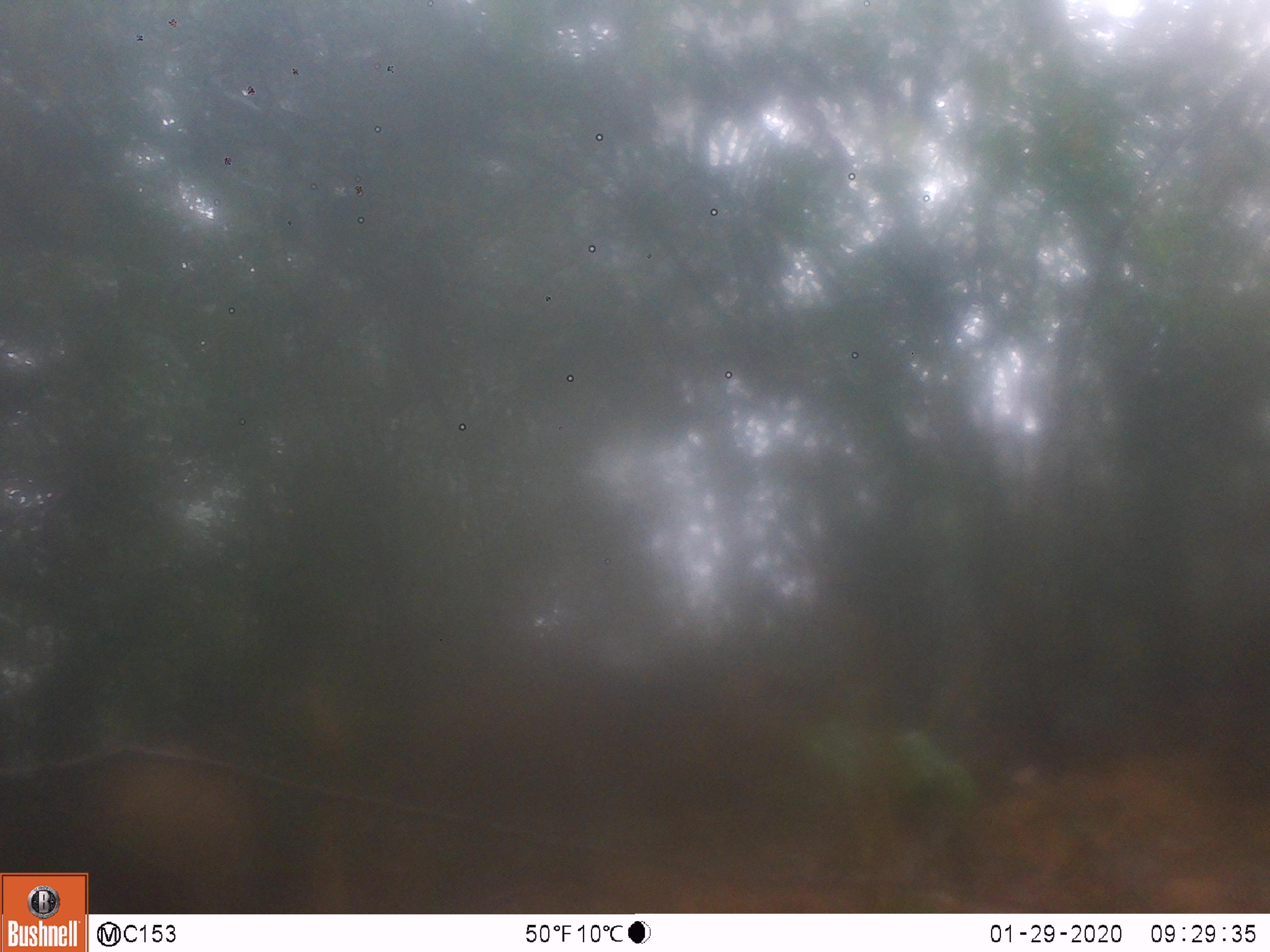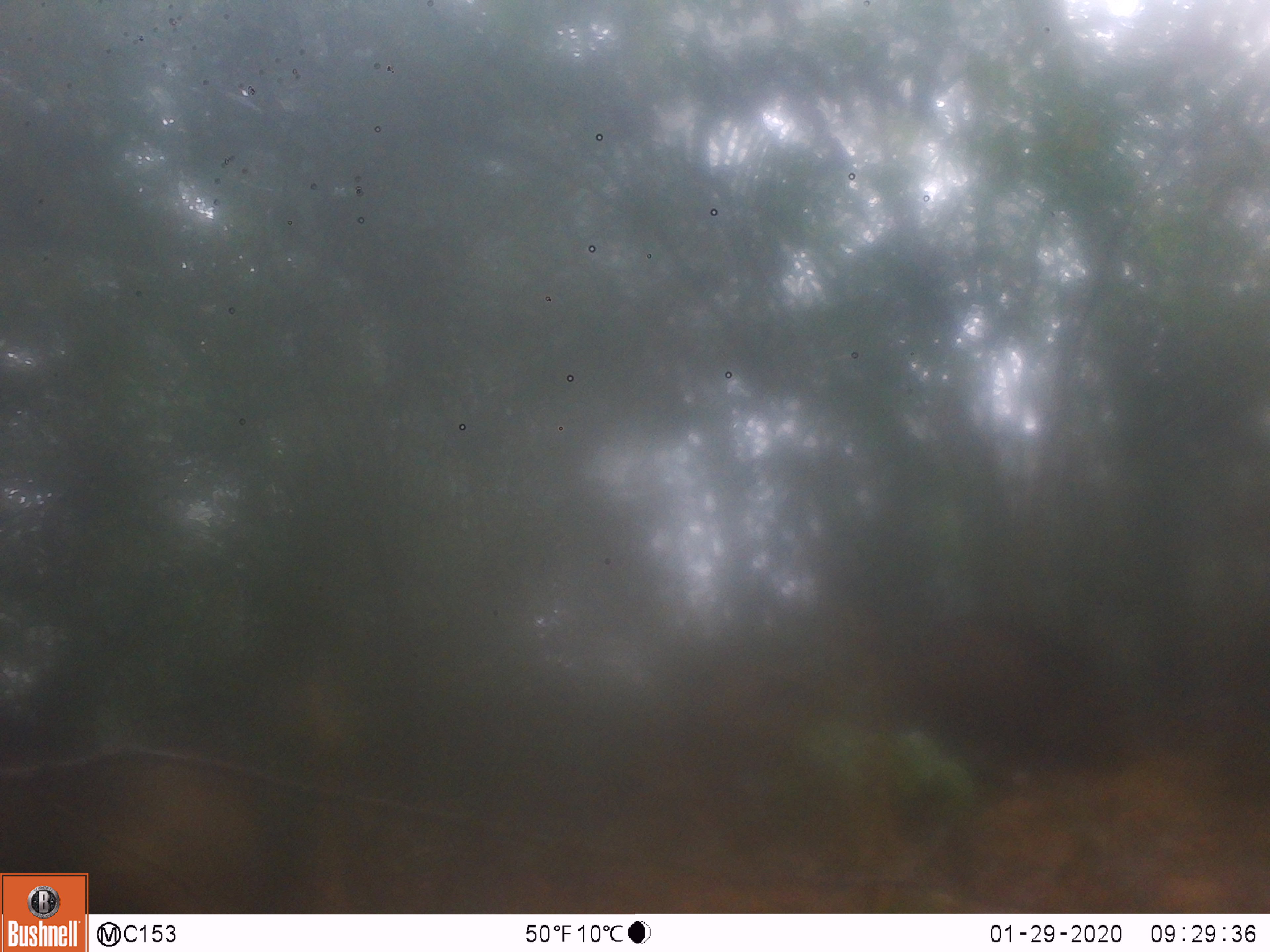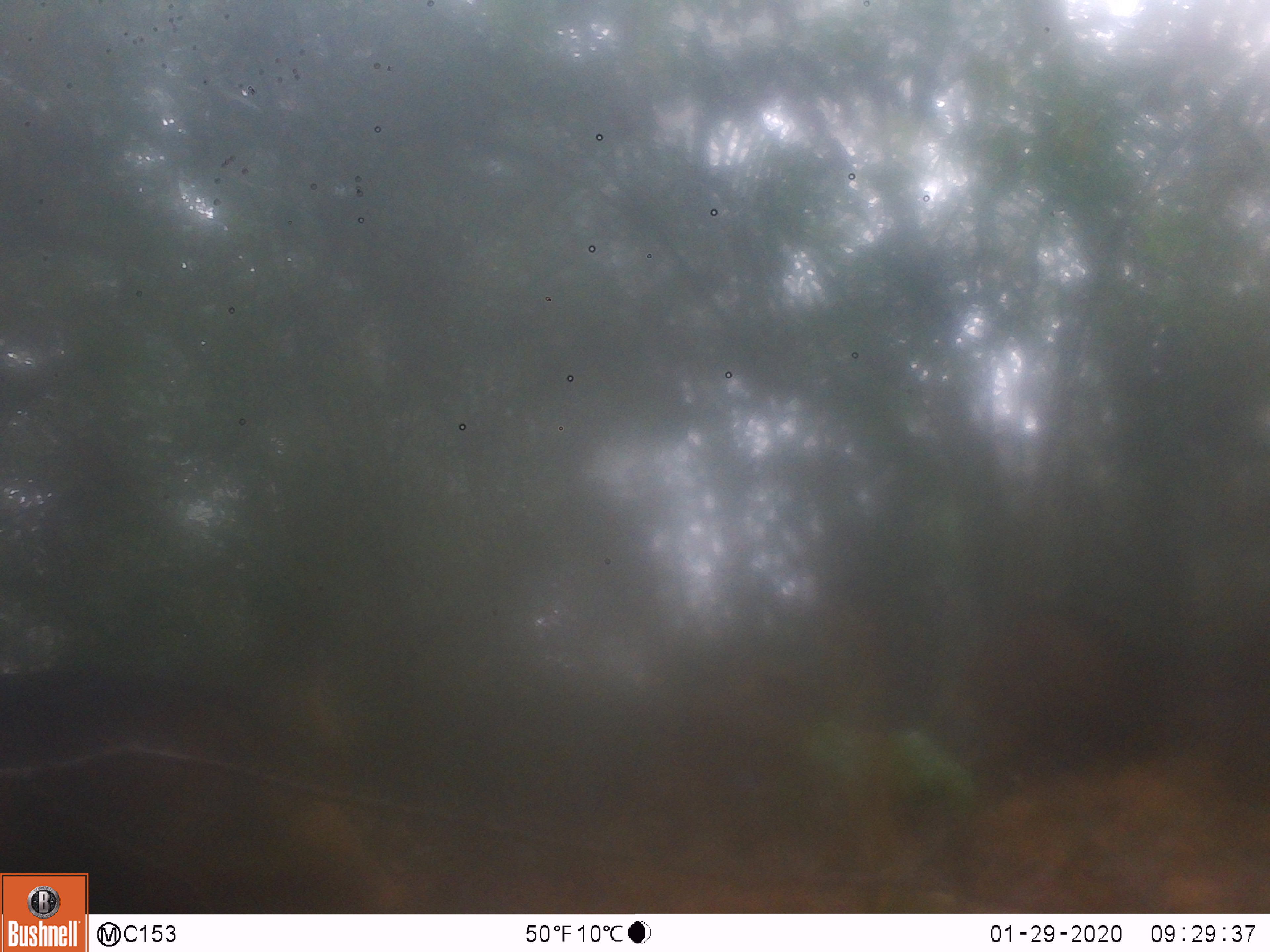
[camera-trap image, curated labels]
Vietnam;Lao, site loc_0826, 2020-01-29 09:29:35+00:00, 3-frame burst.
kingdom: Animalia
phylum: Chordata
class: Mammalia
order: Artiodactyla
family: Suidae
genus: Sus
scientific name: Sus scrofa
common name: eurasian wild pig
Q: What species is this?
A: Eurasian wild pig (Sus scrofa).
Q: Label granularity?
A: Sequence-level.